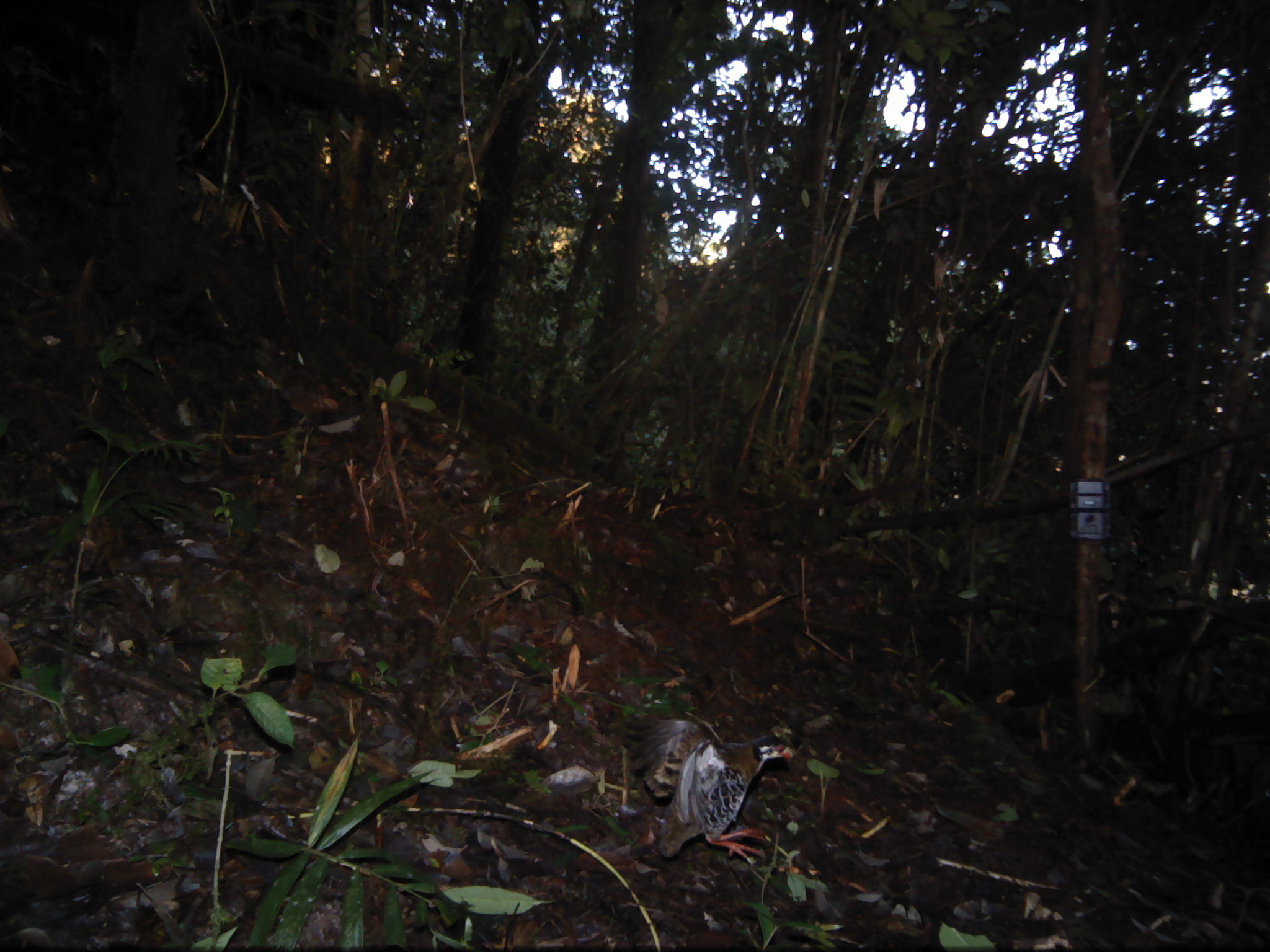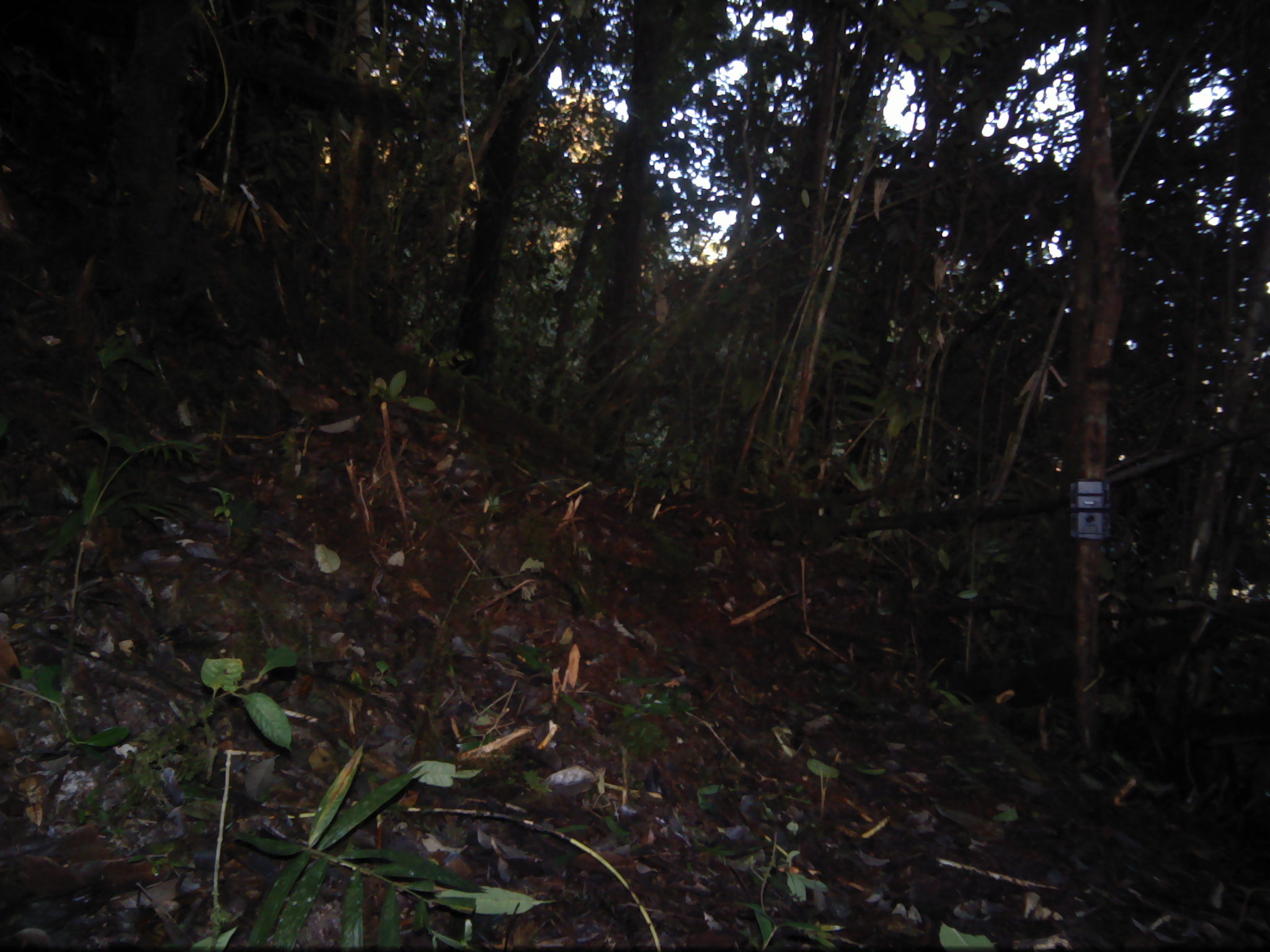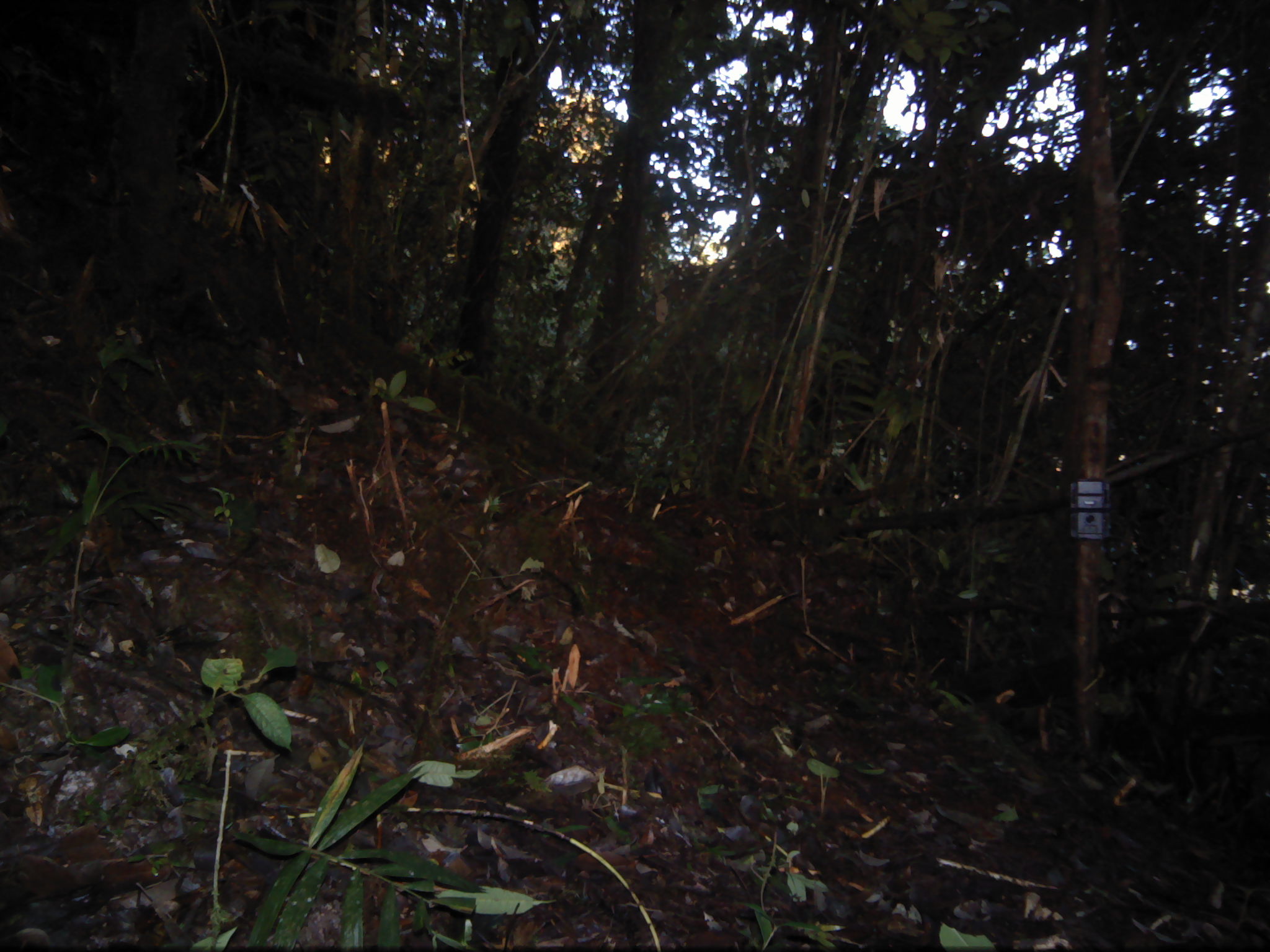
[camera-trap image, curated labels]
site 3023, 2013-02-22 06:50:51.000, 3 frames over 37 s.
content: unidentified animal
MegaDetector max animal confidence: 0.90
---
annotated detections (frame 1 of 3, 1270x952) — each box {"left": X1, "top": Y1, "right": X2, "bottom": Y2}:
unknown: {"left": 623, "top": 711, "right": 796, "bottom": 866}